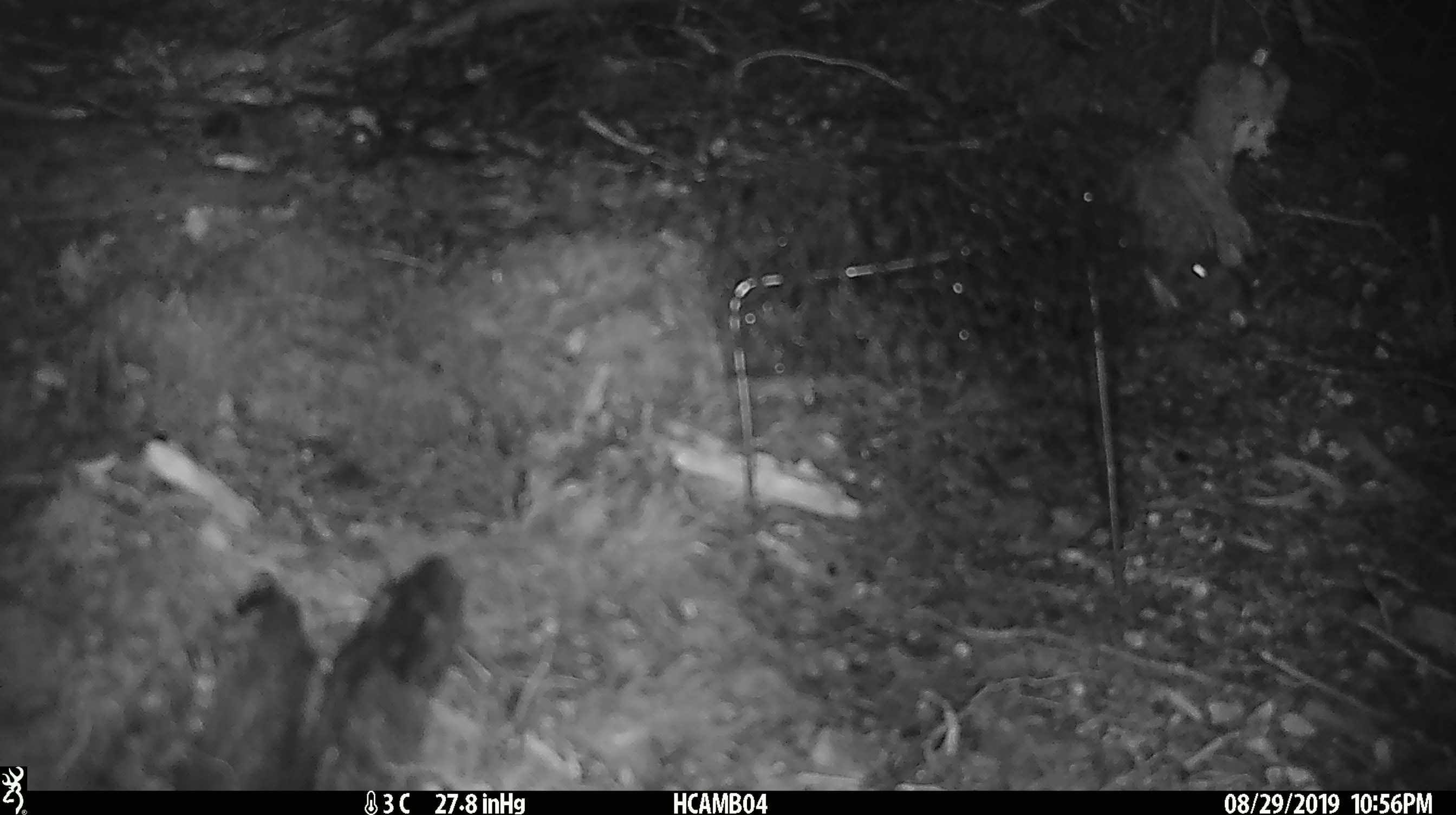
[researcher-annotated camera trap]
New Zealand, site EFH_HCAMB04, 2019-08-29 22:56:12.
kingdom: Animalia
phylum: Chordata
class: Mammalia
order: Rodentia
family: Muridae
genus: Mus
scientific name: Mus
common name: mouse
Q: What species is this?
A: Mouse (Mus).